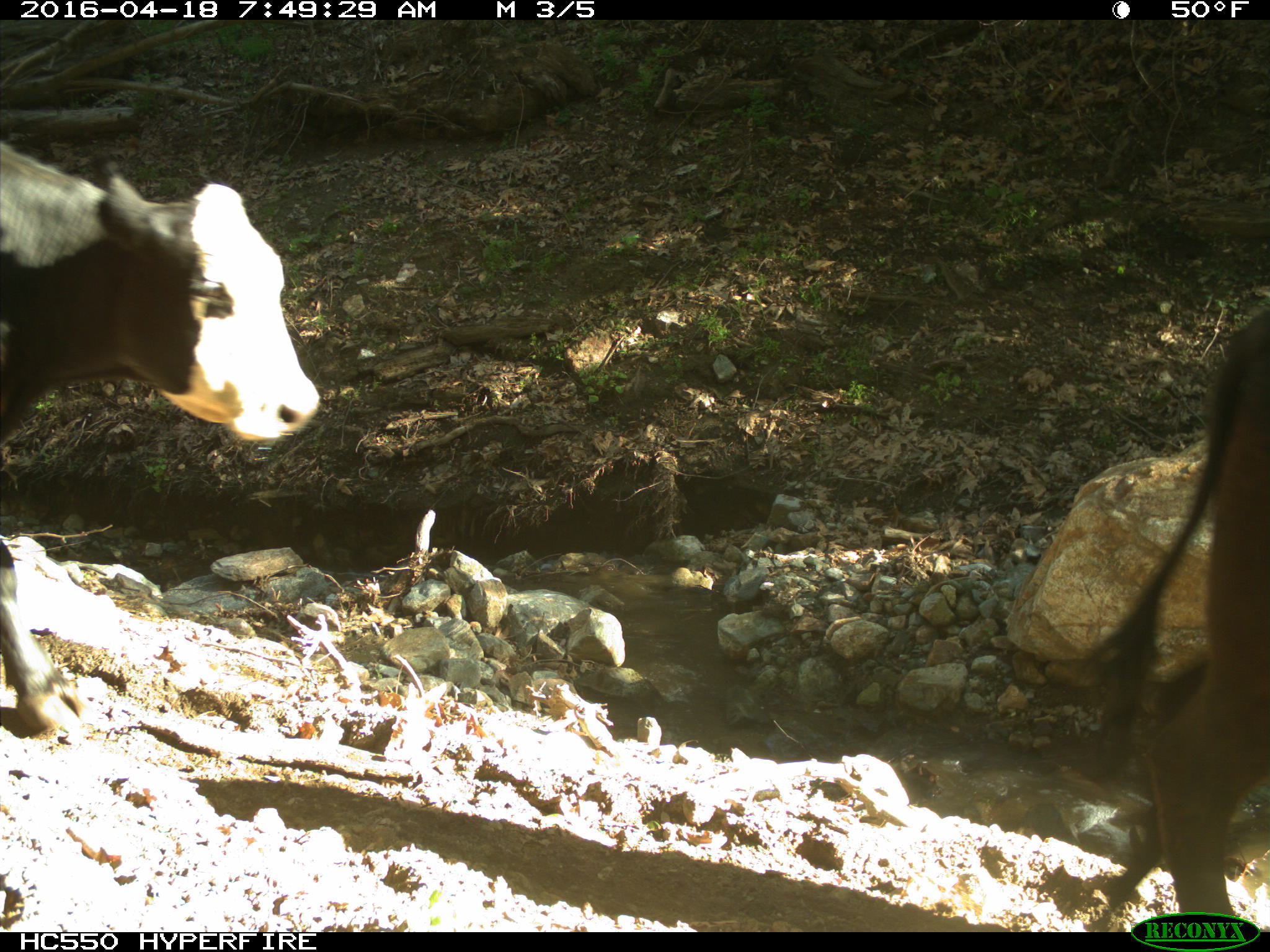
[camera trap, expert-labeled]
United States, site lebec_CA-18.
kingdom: Animalia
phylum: Chordata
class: Mammalia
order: Artiodactyla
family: Bovidae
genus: Bos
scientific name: Bos taurus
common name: domestic cow